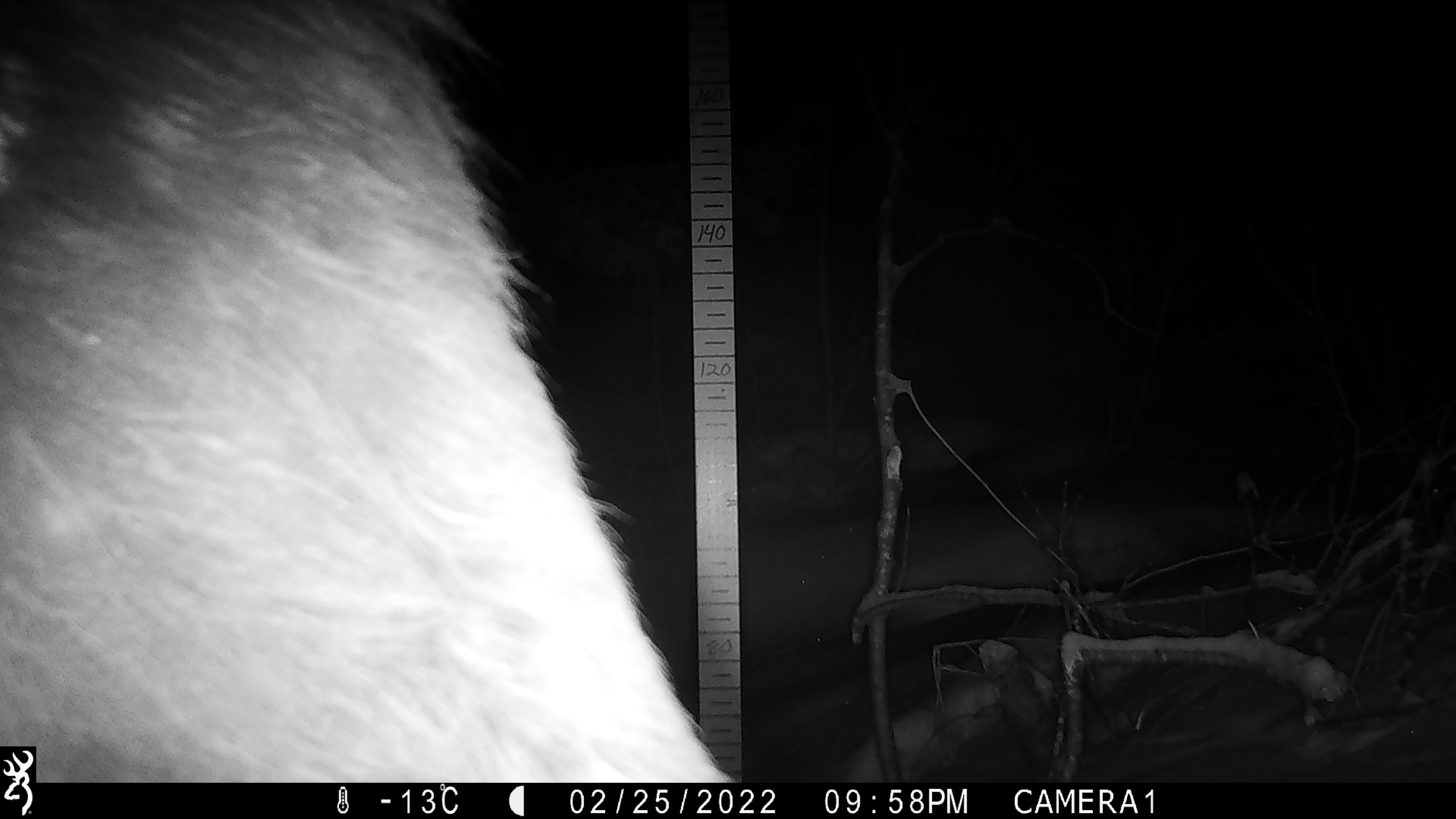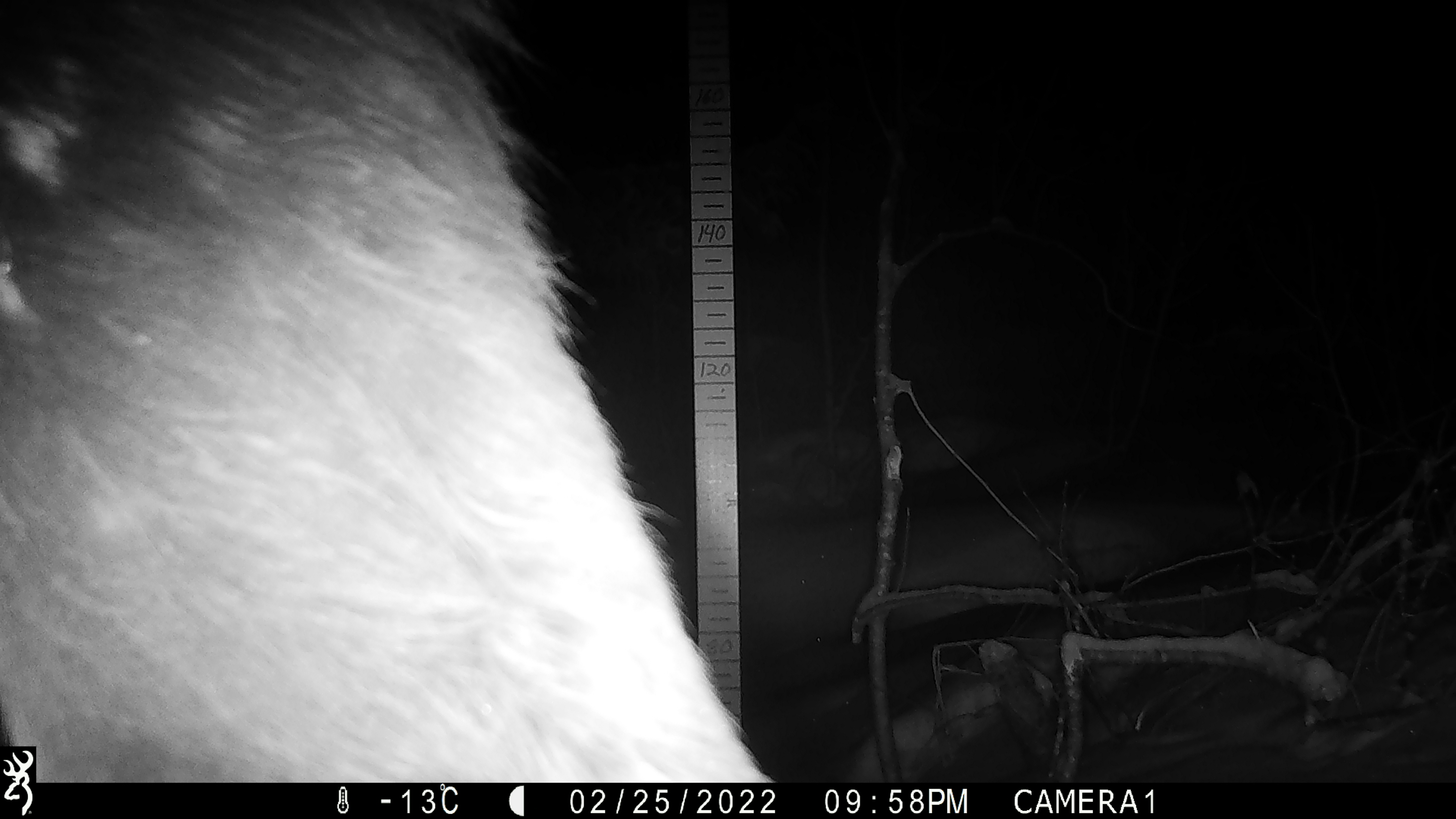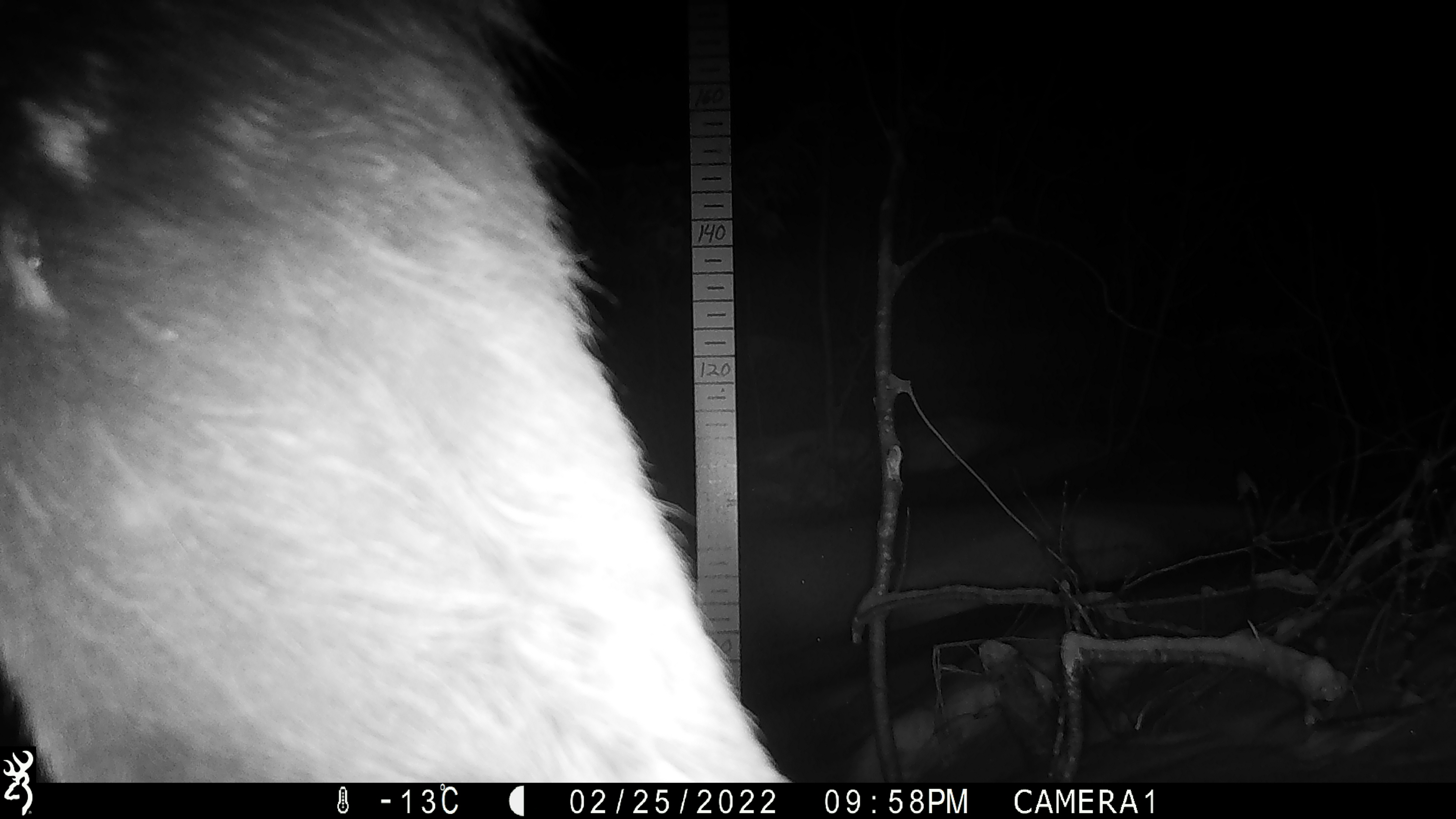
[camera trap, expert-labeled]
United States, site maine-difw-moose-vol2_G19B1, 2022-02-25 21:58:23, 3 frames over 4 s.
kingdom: Animalia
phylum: Chordata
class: Mammalia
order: Artiodactyla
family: Cervidae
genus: Alces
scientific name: Alces alces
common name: moose